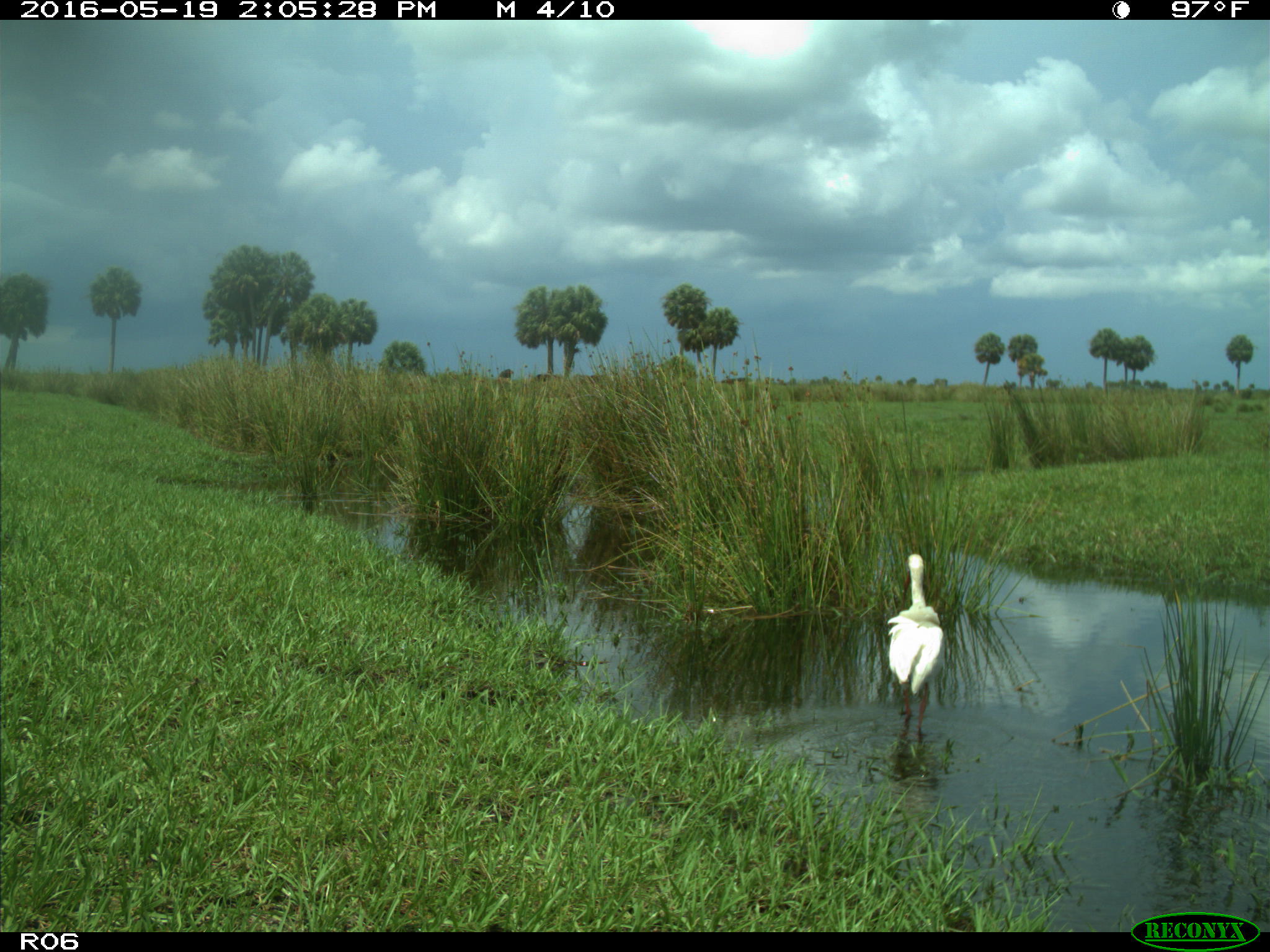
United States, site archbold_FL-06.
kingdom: Animalia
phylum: Chordata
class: Aves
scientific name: Aves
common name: birds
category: unidentified bird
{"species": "unidentified bird (birds) (Aves)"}